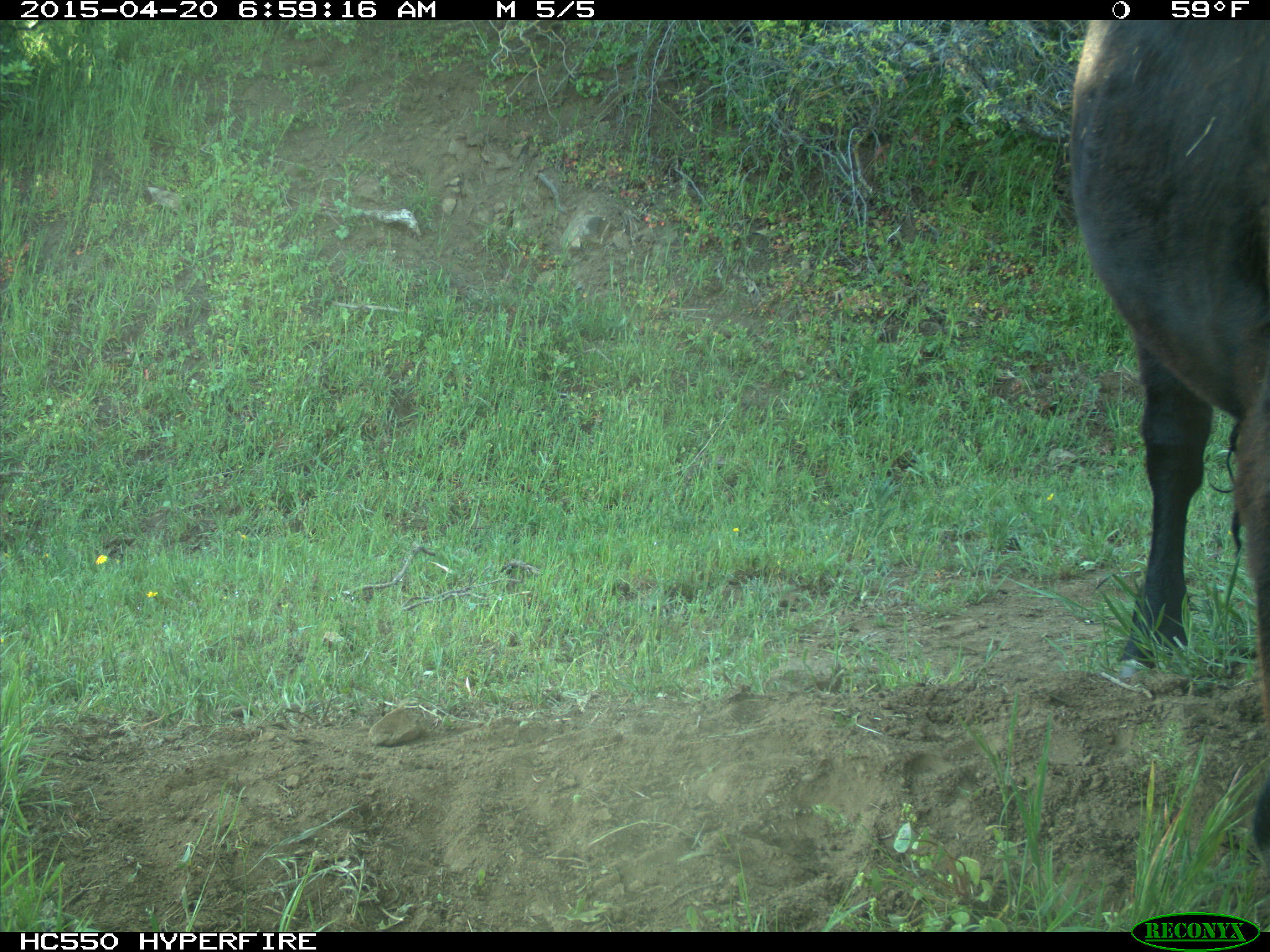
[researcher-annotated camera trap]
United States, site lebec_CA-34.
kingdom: Animalia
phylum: Chordata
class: Mammalia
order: Artiodactyla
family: Bovidae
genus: Bos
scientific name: Bos taurus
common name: domestic cow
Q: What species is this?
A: Bos taurus (domestic cow).